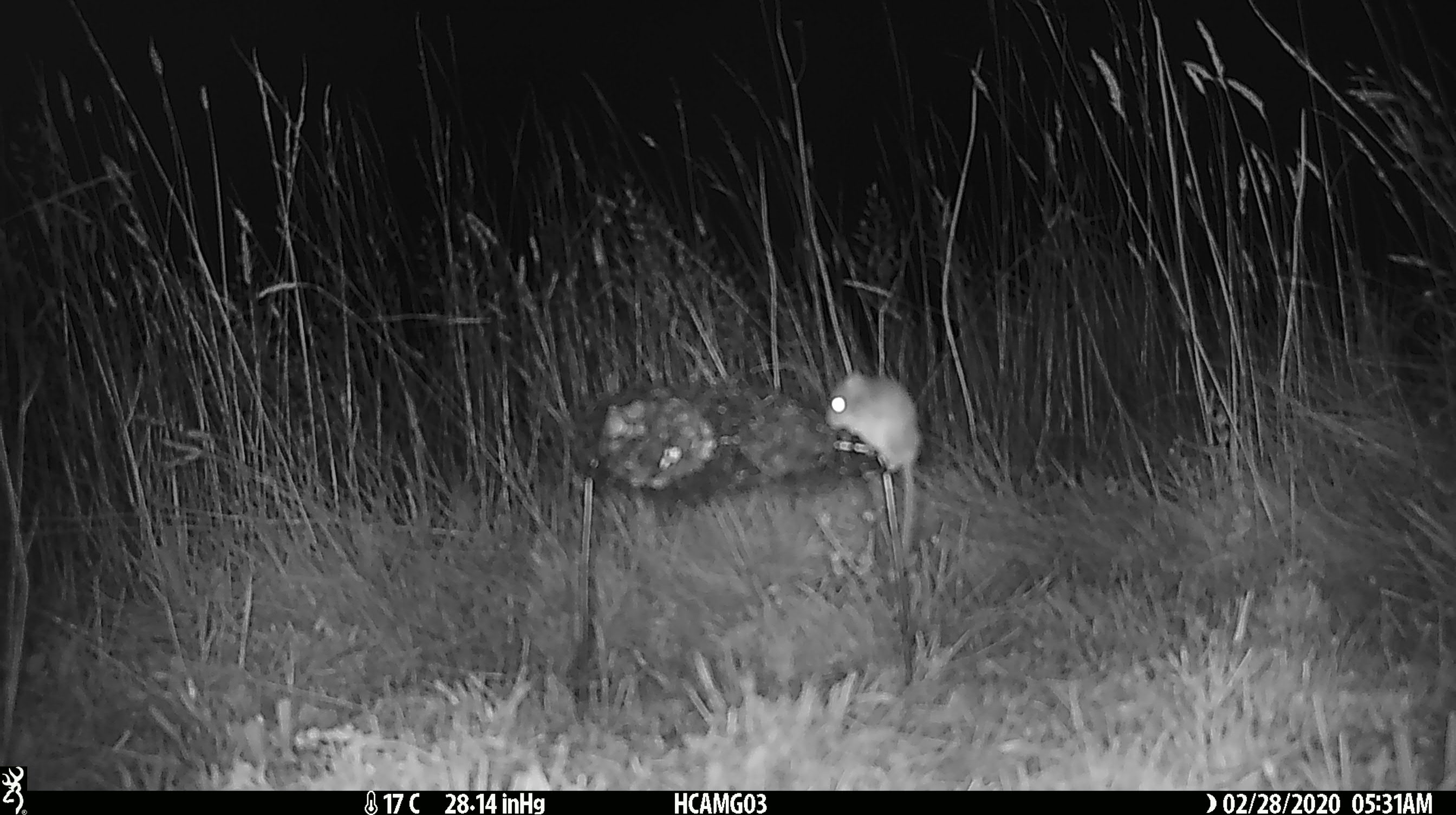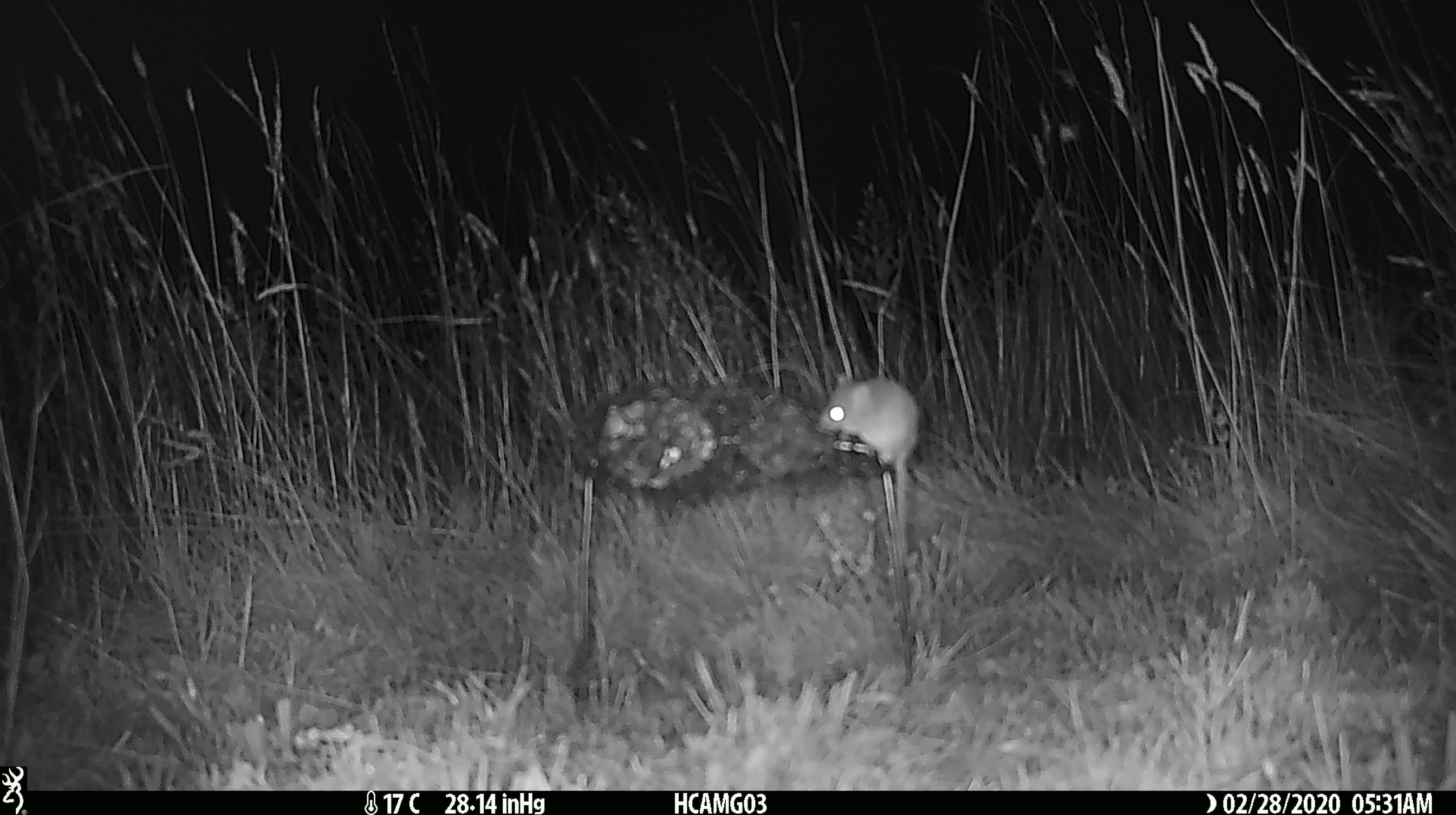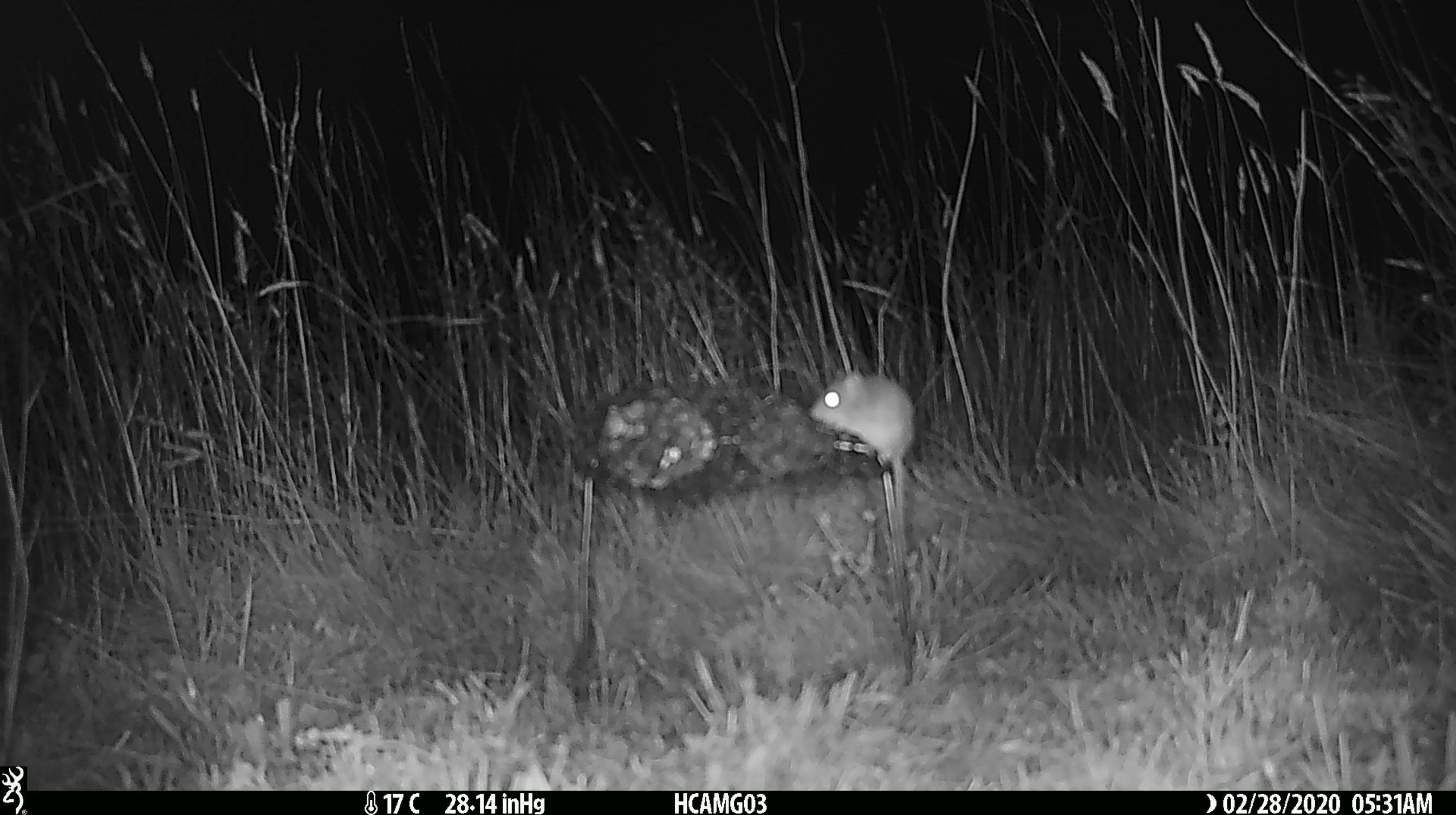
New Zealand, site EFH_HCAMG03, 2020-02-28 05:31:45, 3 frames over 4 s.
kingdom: Animalia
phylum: Chordata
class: Mammalia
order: Rodentia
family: Muridae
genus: Mus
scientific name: Mus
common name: mouse